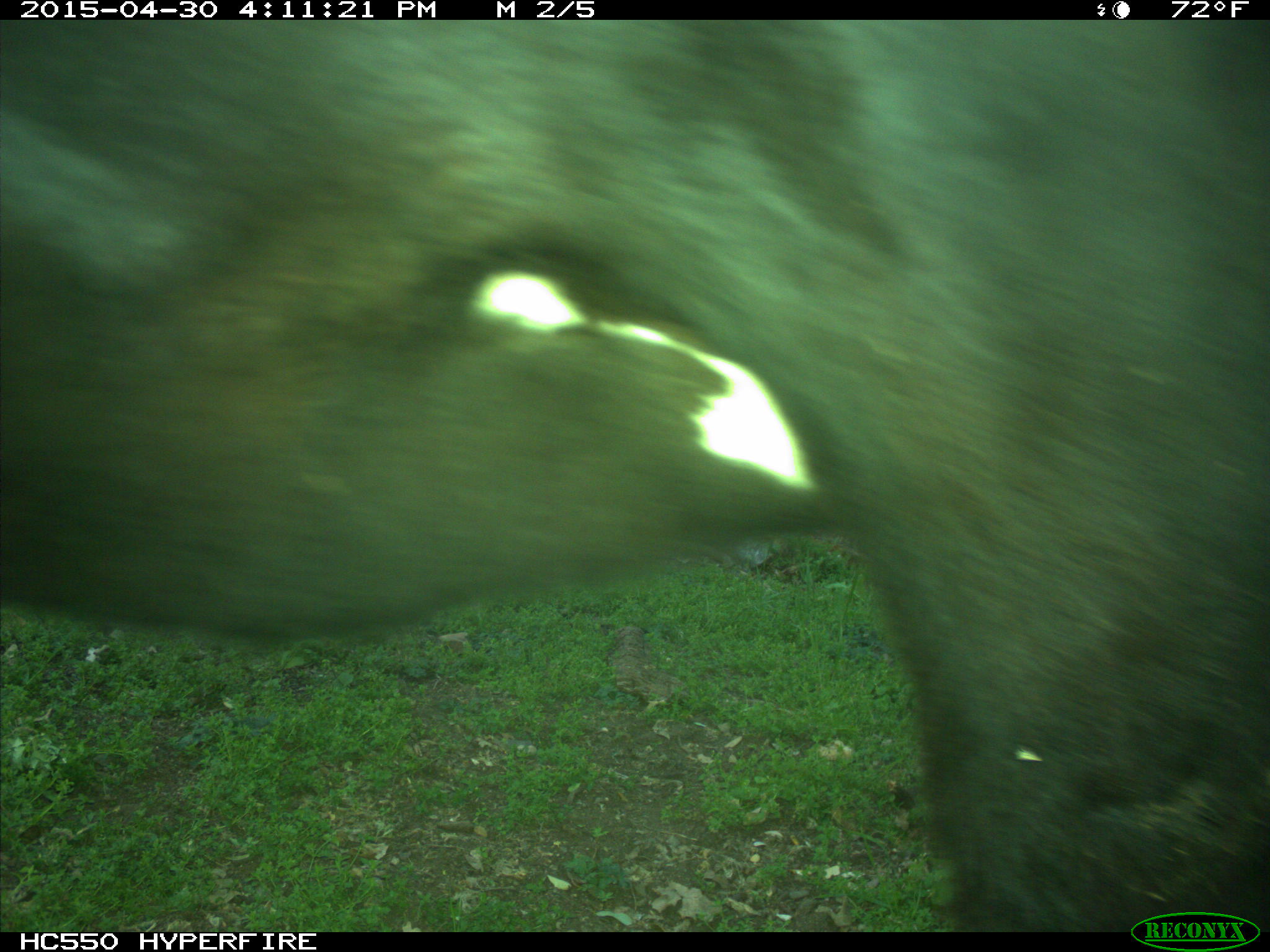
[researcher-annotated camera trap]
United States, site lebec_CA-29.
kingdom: Animalia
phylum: Chordata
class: Mammalia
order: Artiodactyla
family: Bovidae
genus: Bos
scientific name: Bos taurus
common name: domestic cow